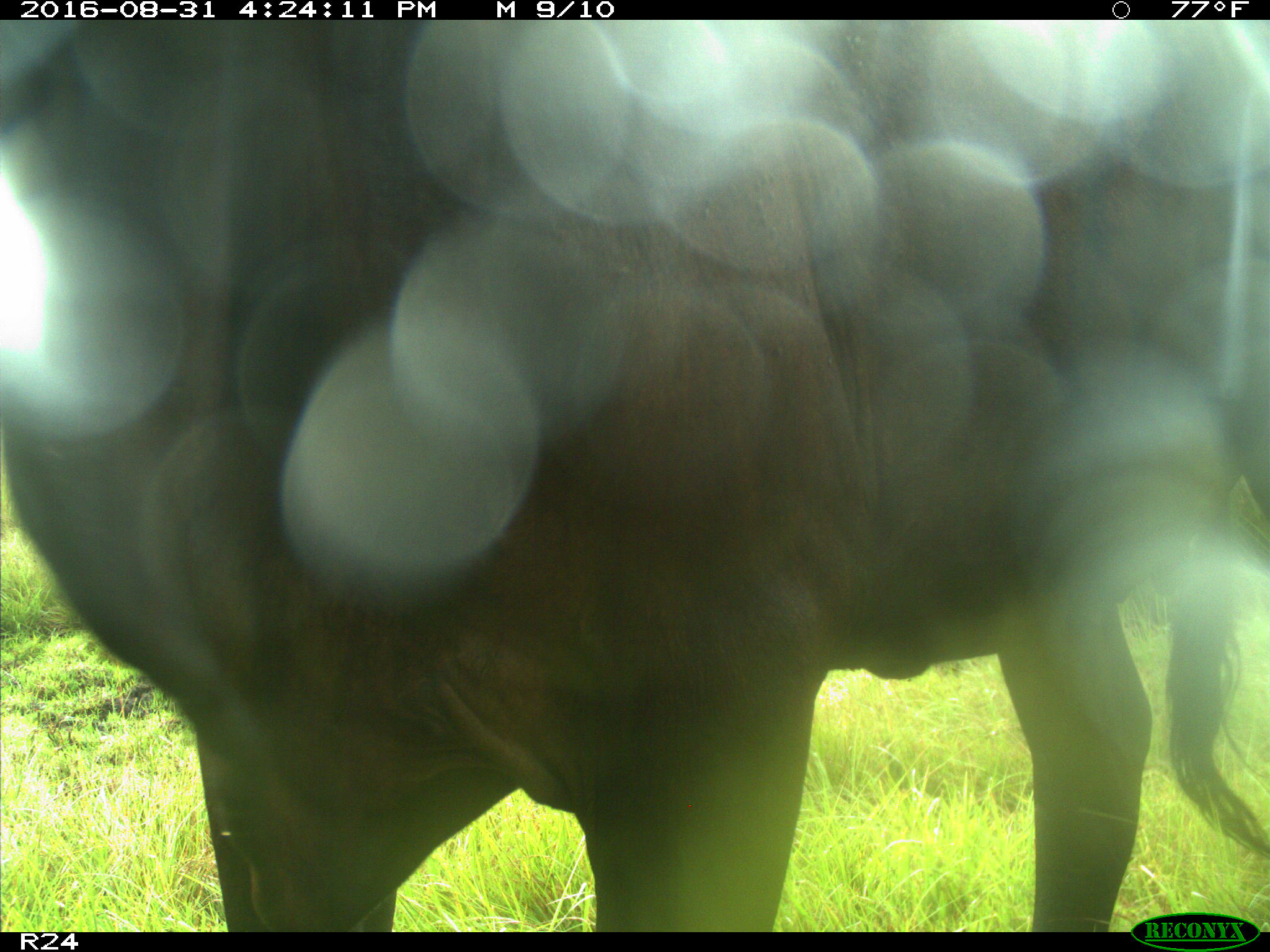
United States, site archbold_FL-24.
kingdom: Animalia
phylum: Chordata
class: Mammalia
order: Artiodactyla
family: Bovidae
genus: Bos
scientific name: Bos taurus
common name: domestic cow